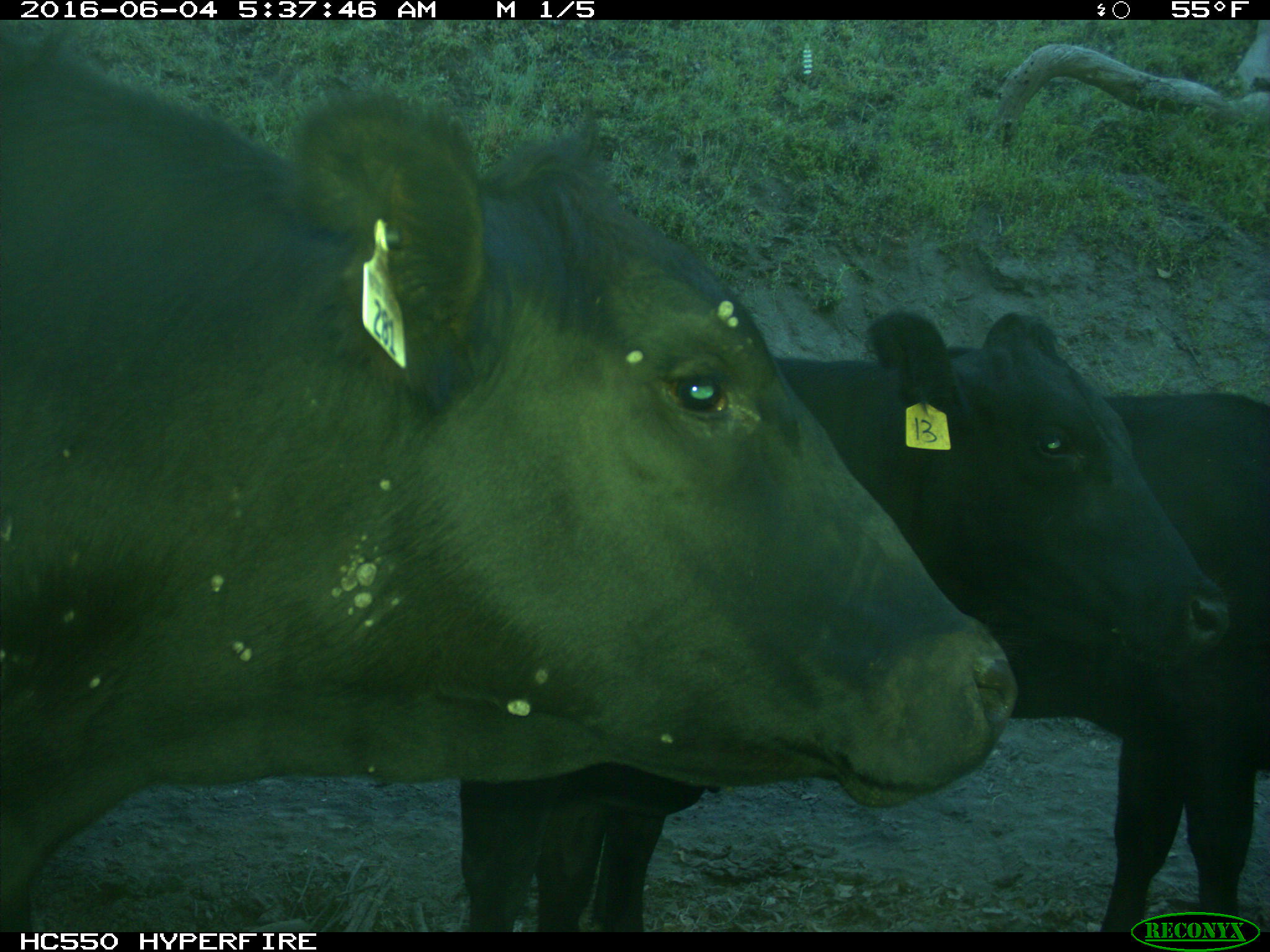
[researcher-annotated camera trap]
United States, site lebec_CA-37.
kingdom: Animalia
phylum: Chordata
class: Mammalia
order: Artiodactyla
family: Bovidae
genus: Bos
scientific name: Bos taurus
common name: domestic cow